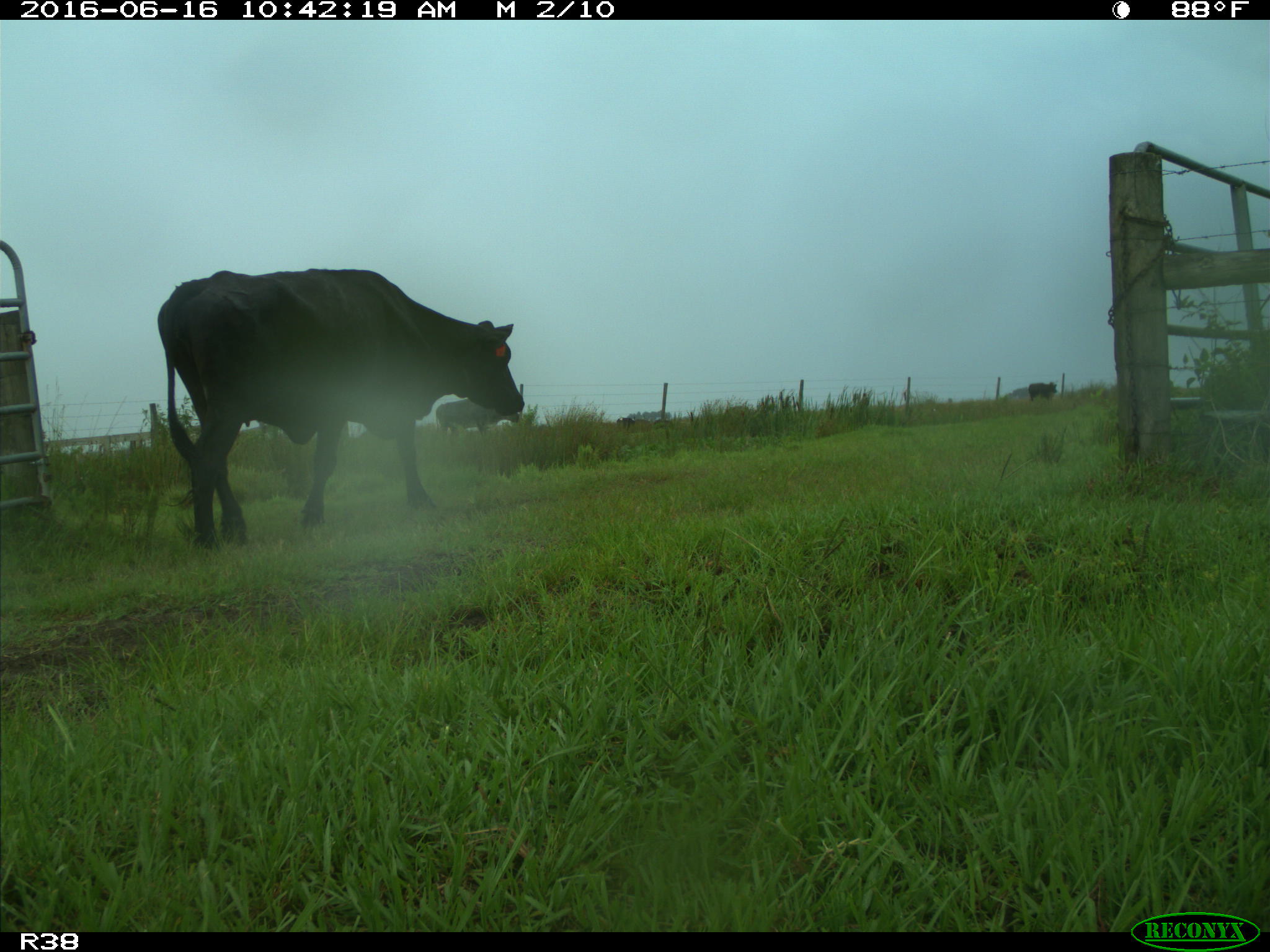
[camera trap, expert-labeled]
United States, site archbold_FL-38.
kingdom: Animalia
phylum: Chordata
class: Mammalia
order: Artiodactyla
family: Bovidae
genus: Bos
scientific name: Bos taurus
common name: domestic cow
Bos taurus (domestic cow).